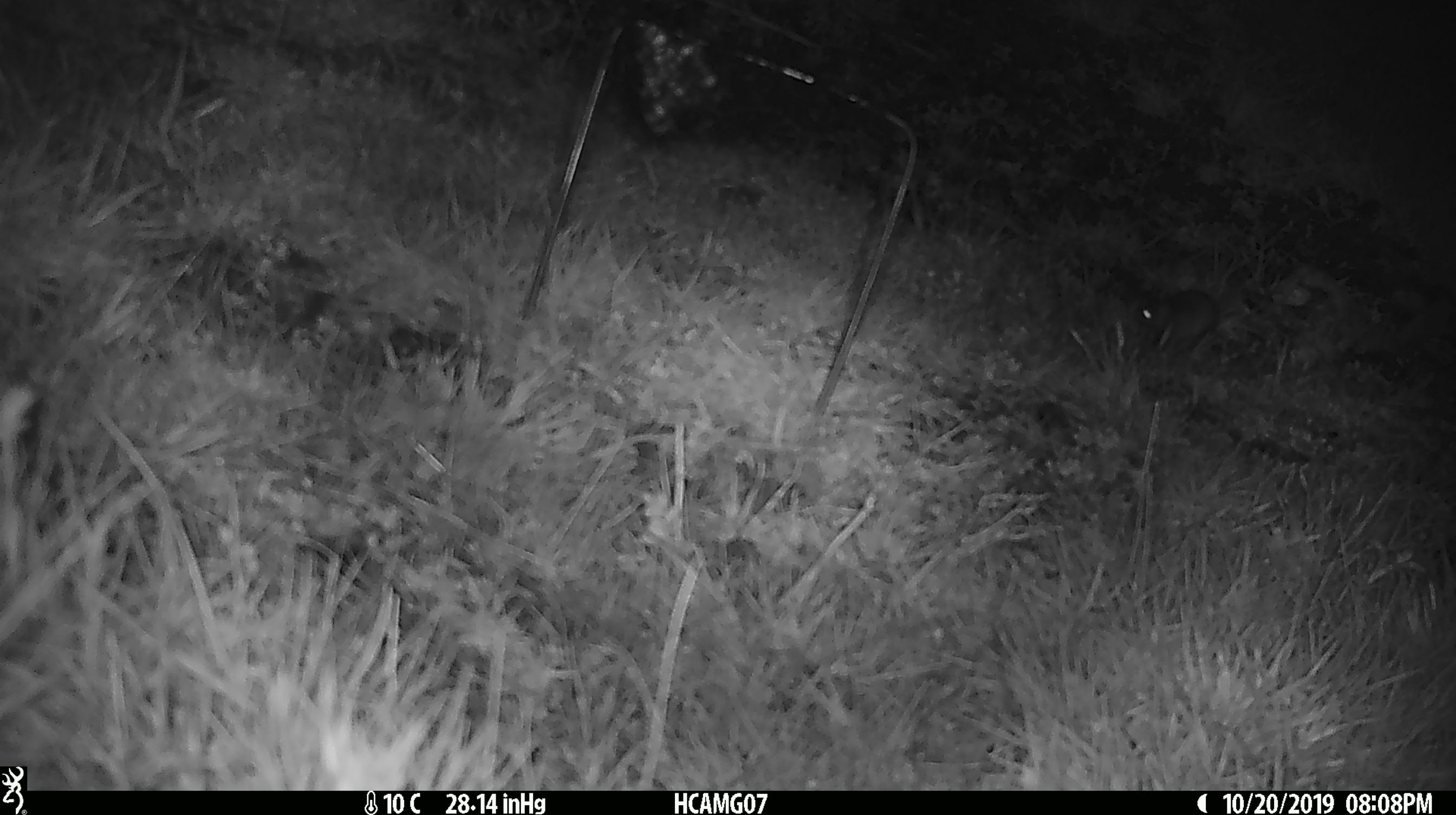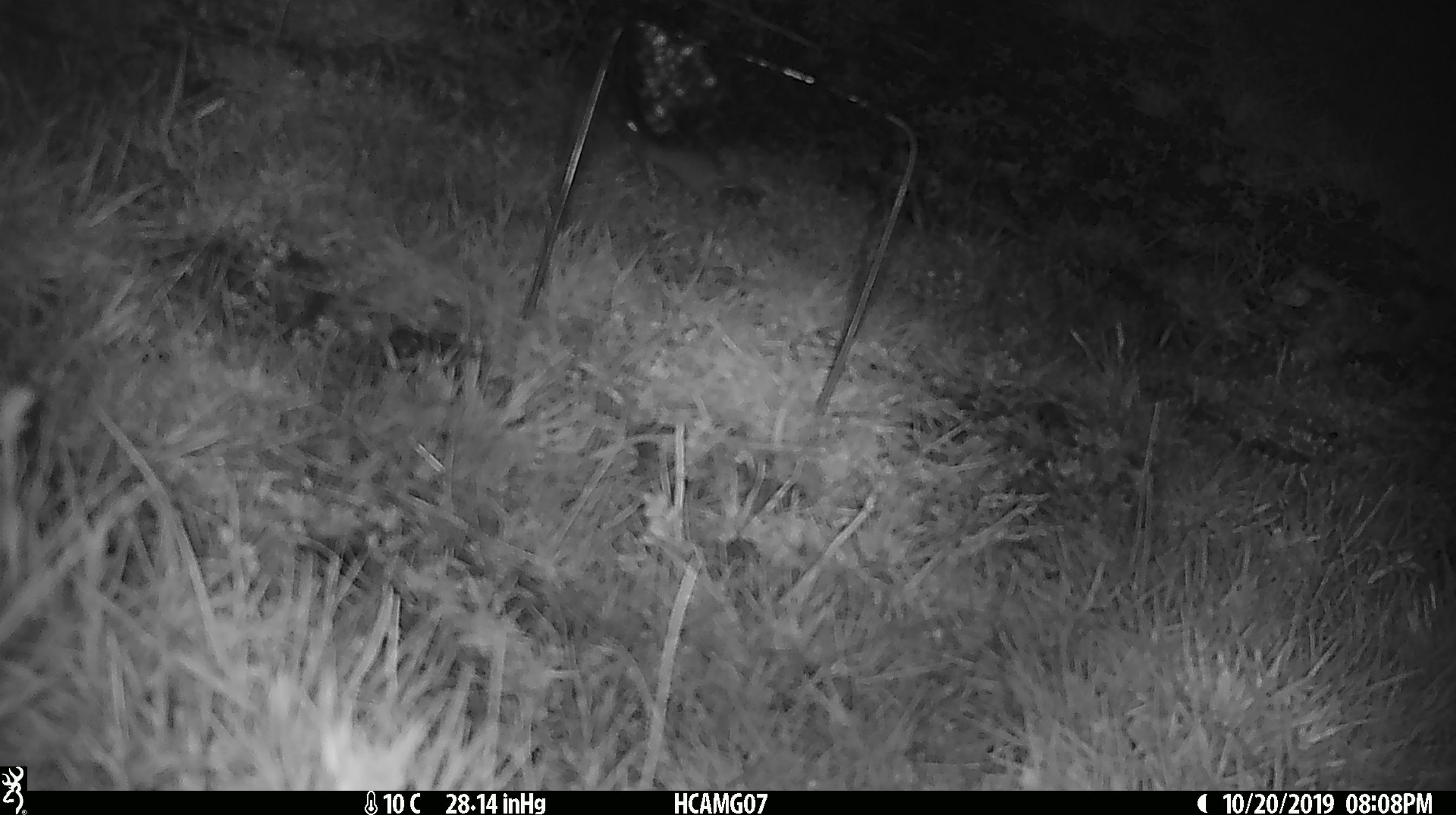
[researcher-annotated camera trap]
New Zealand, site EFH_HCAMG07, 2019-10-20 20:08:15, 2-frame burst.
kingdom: Animalia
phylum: Chordata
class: Mammalia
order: Rodentia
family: Muridae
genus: Mus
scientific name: Mus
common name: mouse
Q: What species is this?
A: Mouse (Mus).